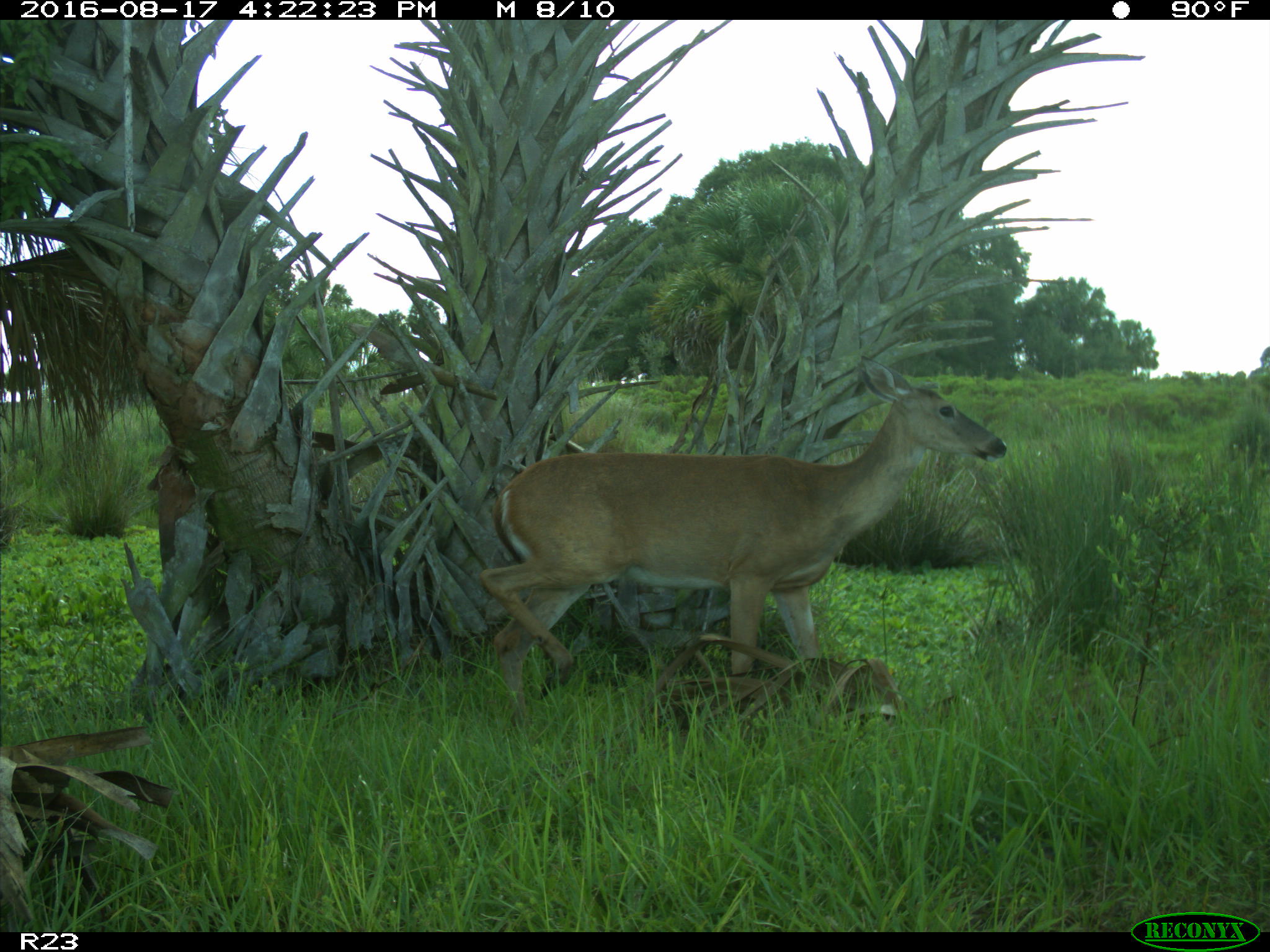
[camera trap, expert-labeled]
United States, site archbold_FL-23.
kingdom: Animalia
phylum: Chordata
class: Mammalia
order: Artiodactyla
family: Cervidae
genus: Odocoileus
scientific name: Odocoileus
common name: deer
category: unidentified deer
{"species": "unidentified deer (deer) (Odocoileus)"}